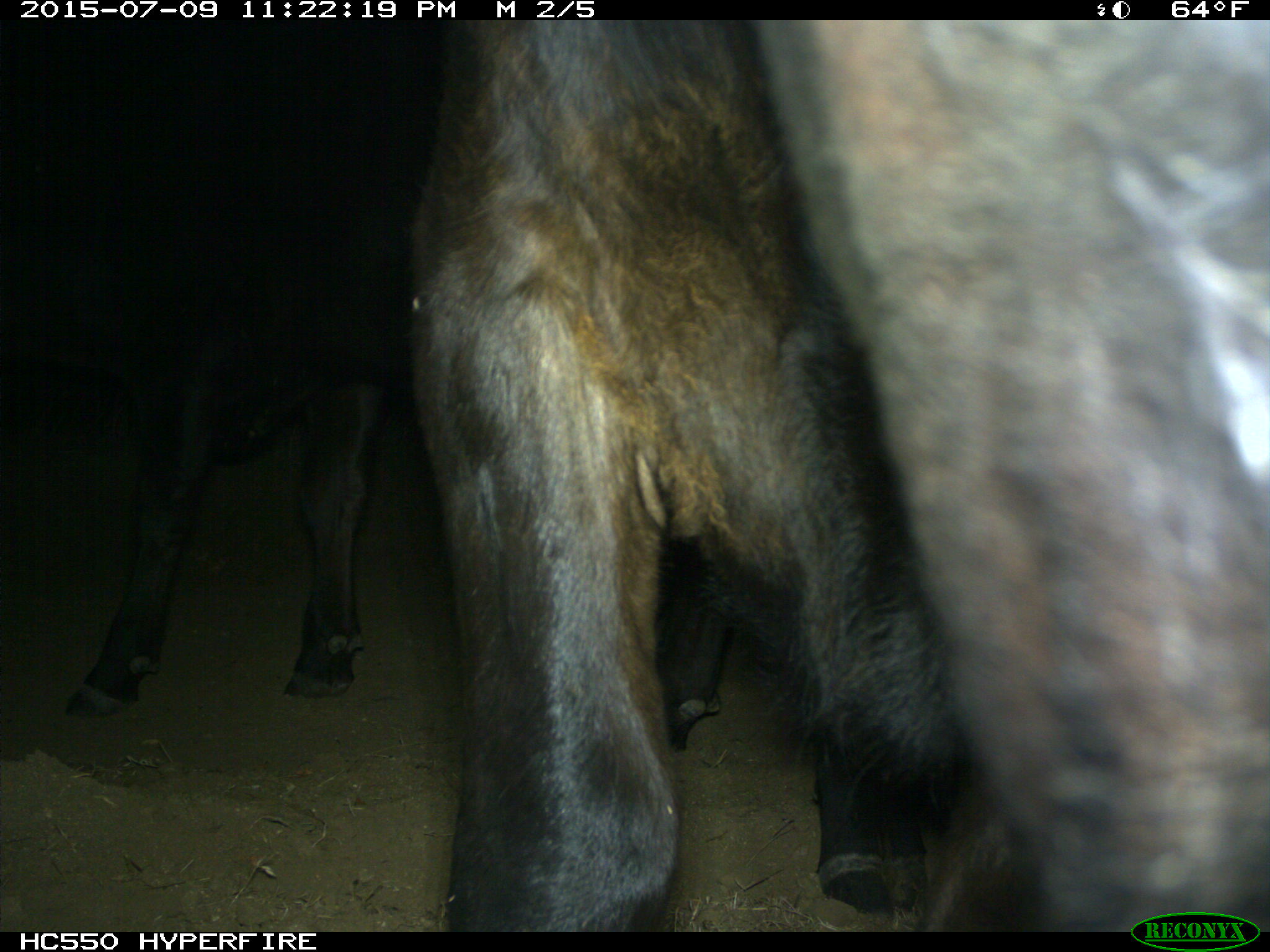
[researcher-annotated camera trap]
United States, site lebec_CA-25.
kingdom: Animalia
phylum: Chordata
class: Mammalia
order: Artiodactyla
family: Bovidae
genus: Bos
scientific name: Bos taurus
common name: domestic cow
Bos taurus (domestic cow).